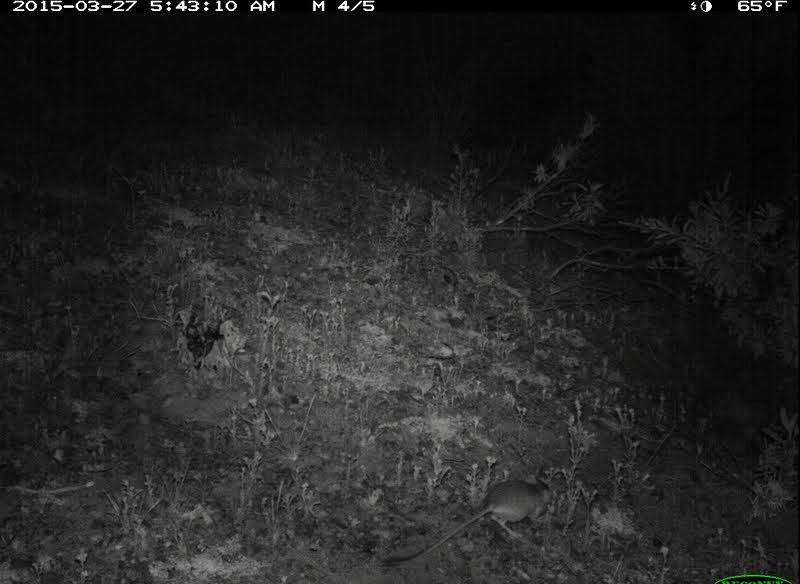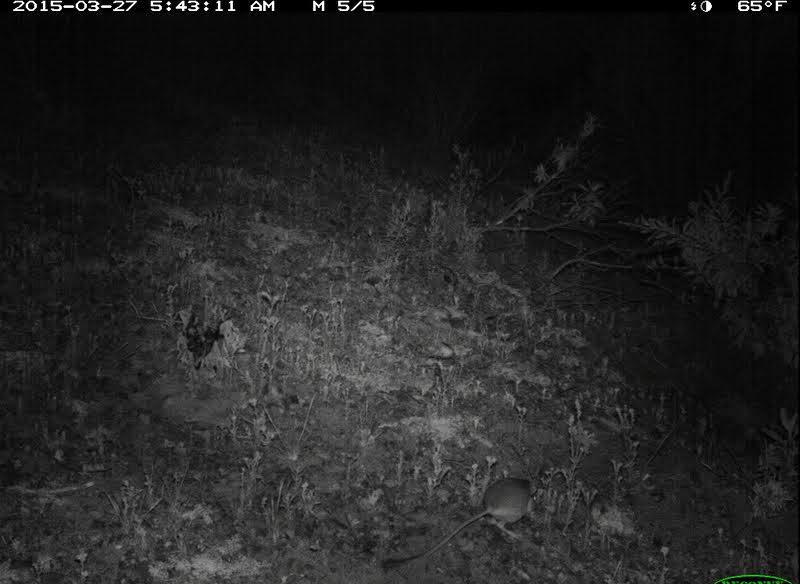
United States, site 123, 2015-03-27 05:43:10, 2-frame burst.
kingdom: Animalia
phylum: Chordata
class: Mammalia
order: Rodentia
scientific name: Rodentia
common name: rodent